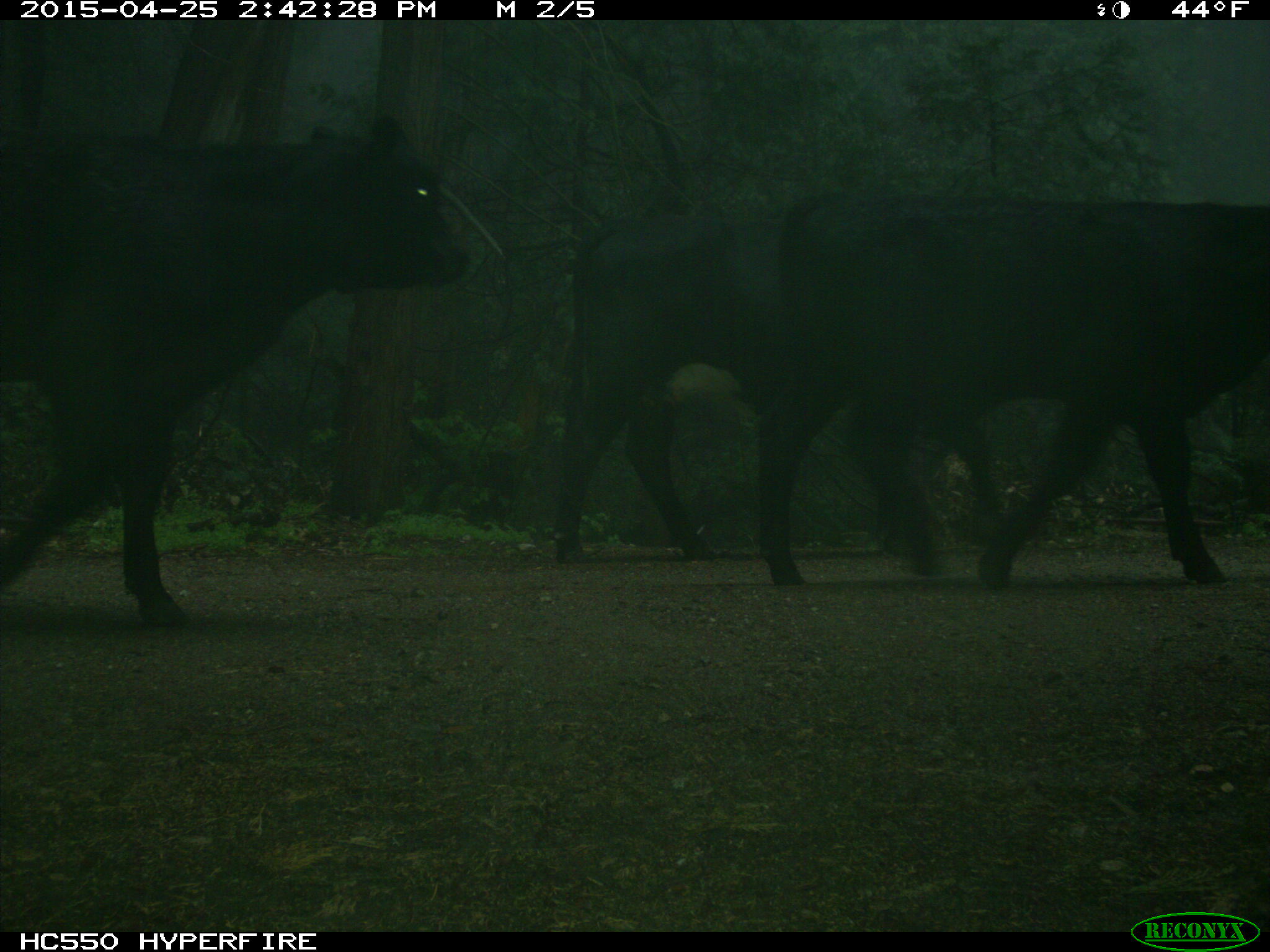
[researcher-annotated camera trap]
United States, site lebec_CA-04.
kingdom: Animalia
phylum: Chordata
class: Mammalia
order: Artiodactyla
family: Bovidae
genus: Bos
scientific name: Bos taurus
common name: domestic cow